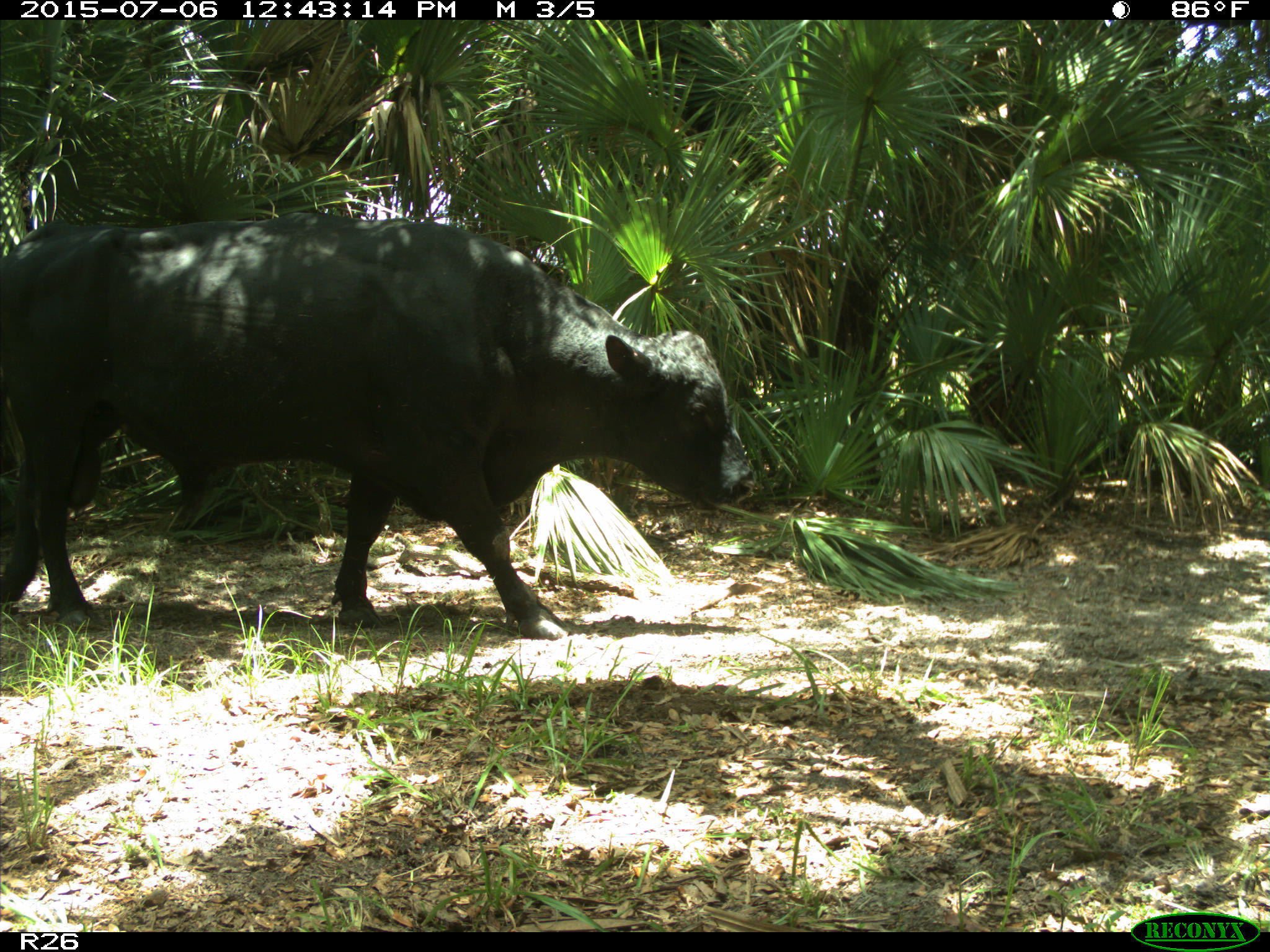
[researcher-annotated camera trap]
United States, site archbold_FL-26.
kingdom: Animalia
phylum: Chordata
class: Mammalia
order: Artiodactyla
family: Bovidae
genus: Bos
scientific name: Bos taurus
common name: domestic cow